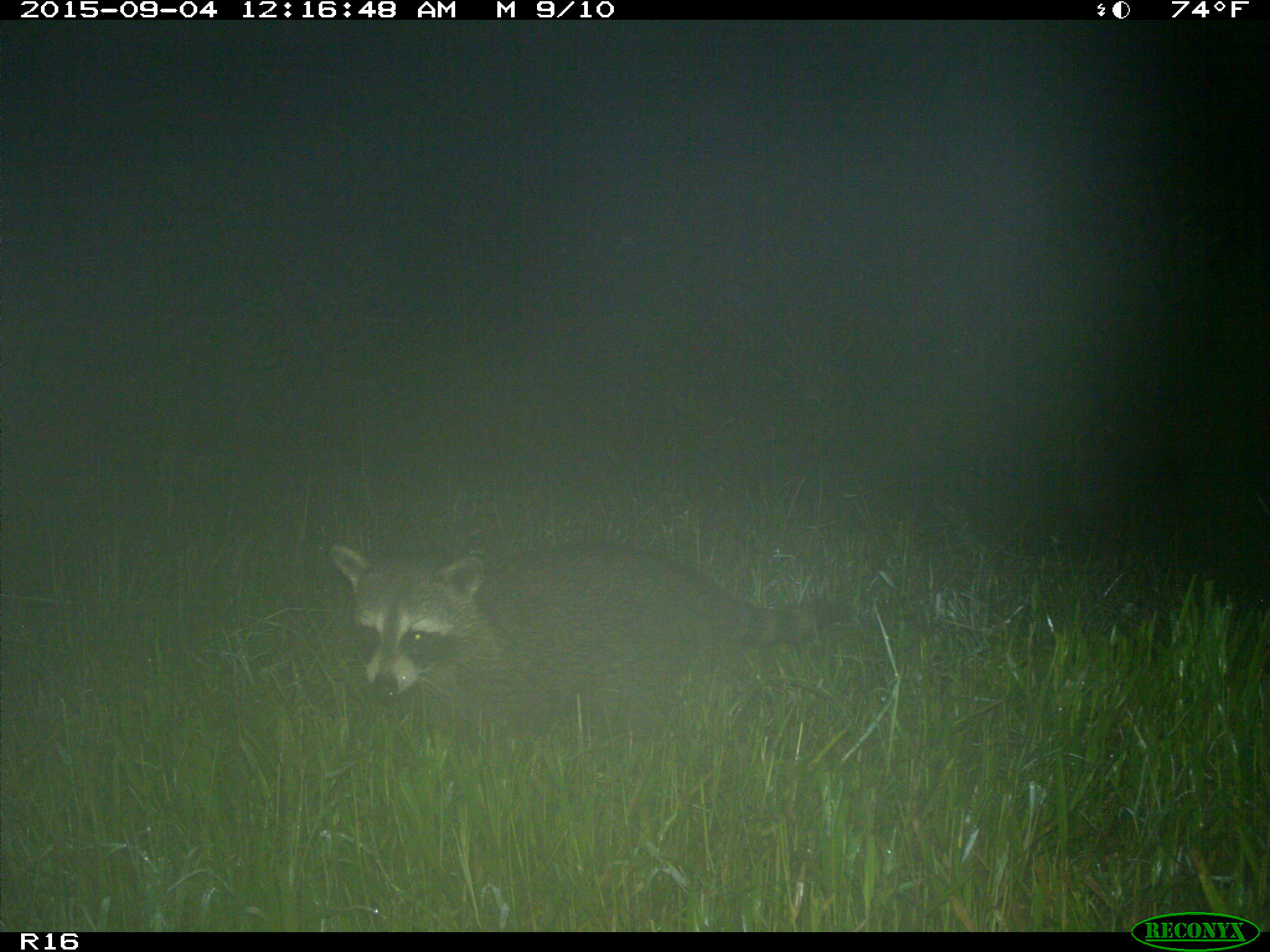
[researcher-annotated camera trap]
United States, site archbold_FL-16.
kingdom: Animalia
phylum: Chordata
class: Mammalia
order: Carnivora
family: Procyonidae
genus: Procyon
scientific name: Procyon lotor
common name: common raccoon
Procyon lotor (common raccoon).